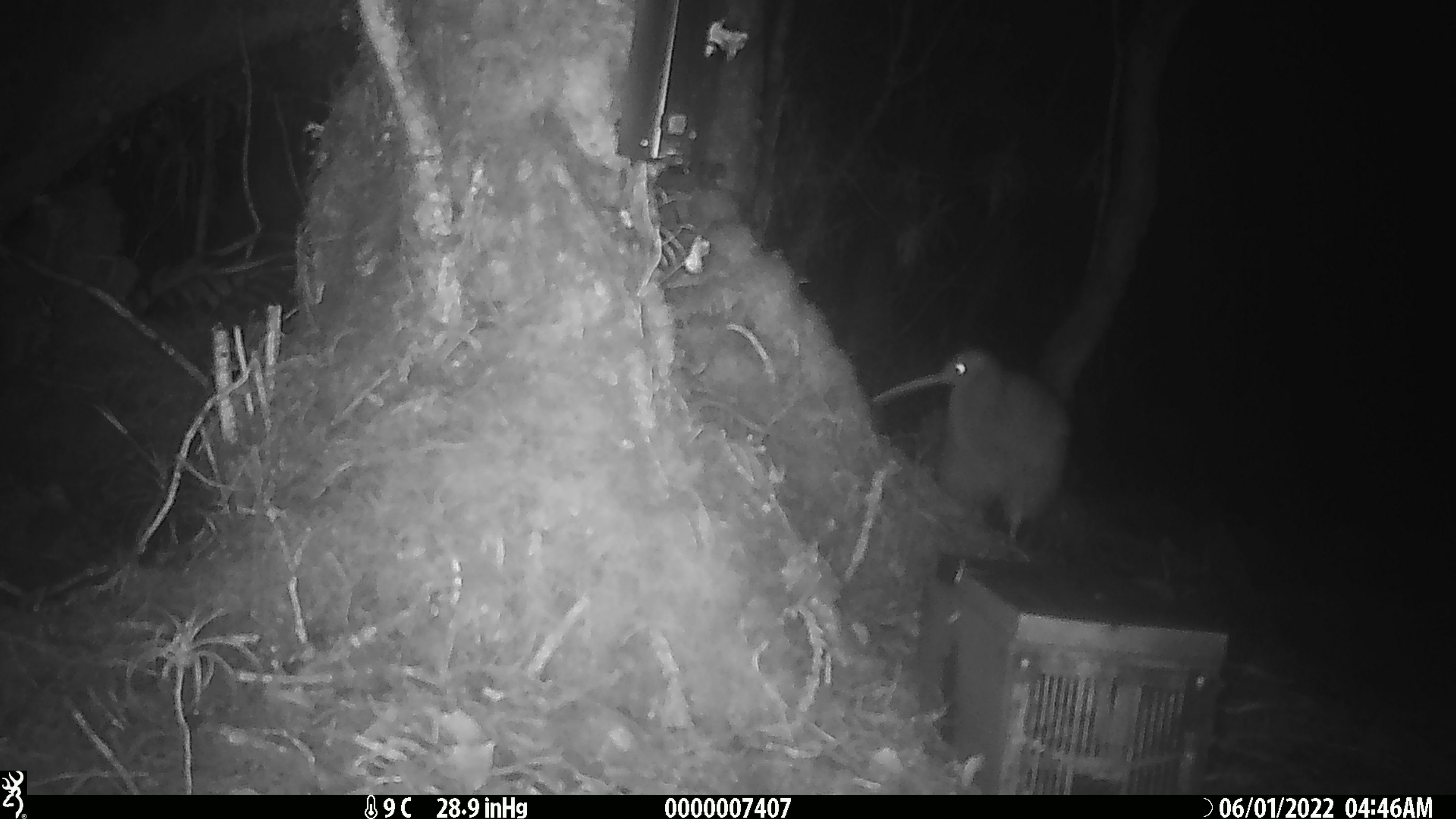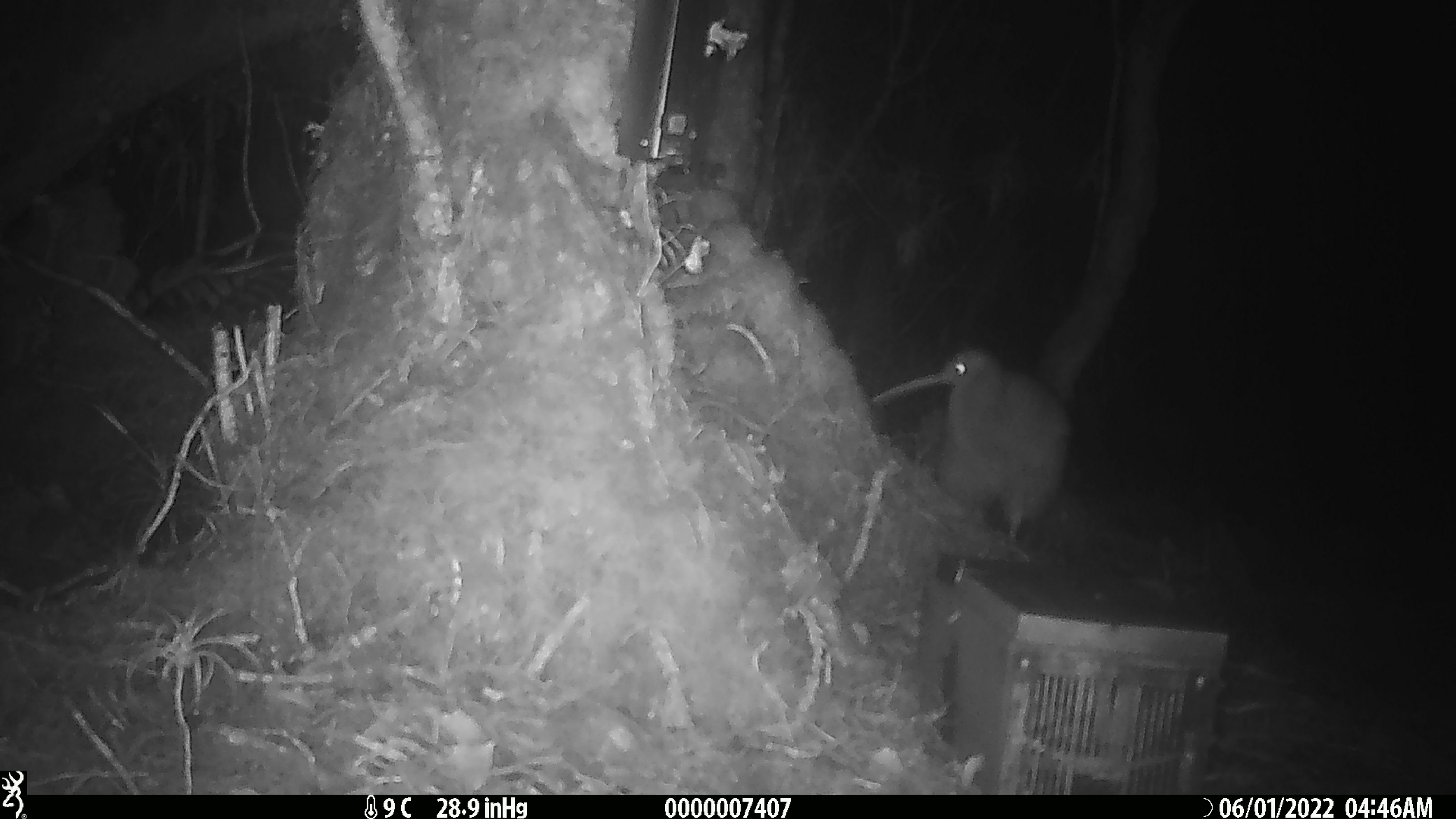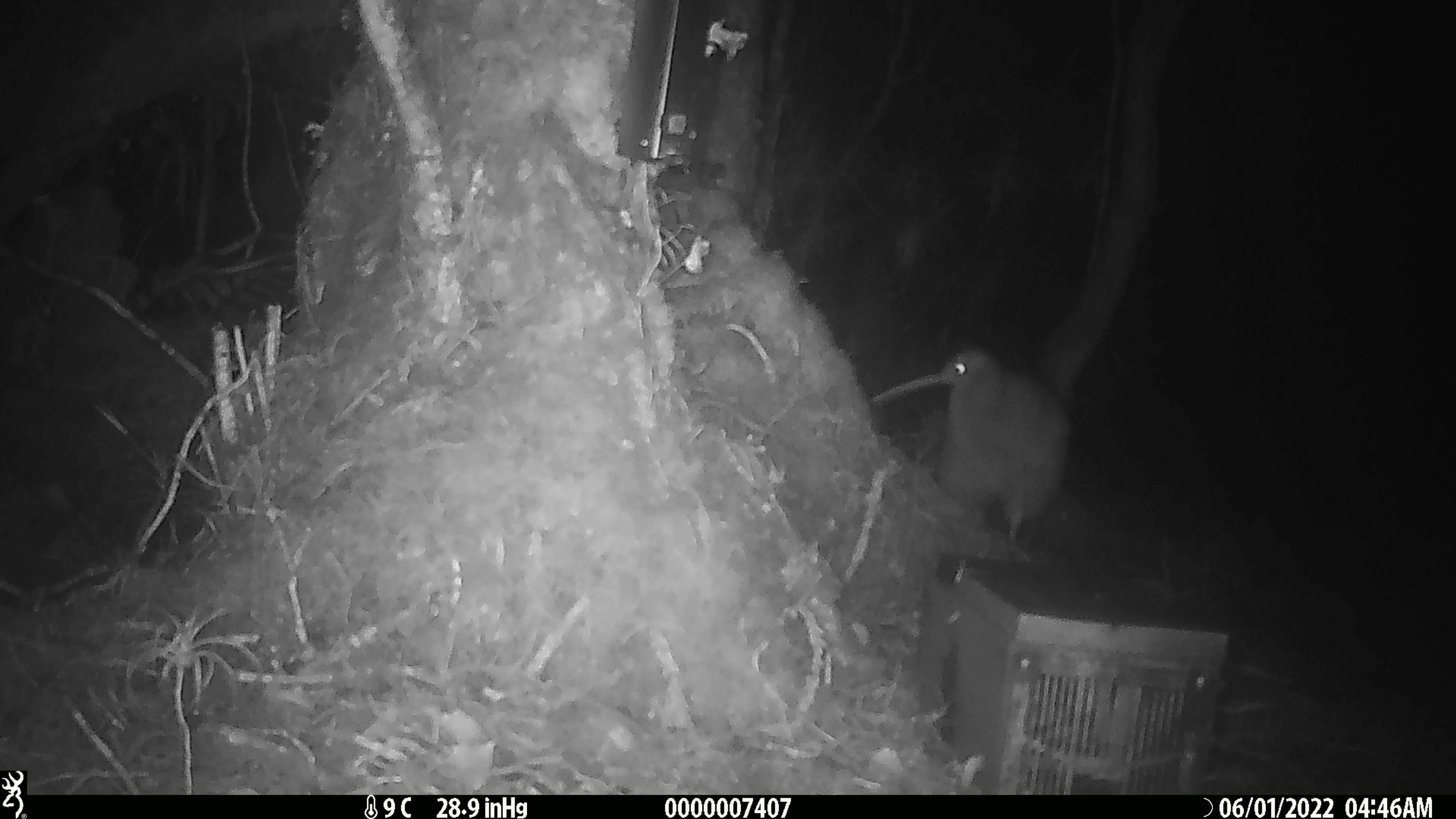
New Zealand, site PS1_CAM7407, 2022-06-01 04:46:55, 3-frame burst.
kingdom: Animalia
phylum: Chordata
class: Aves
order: Apterygiformes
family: Apterygidae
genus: Apteryx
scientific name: Apteryx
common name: kiwi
Kiwi (Apteryx).